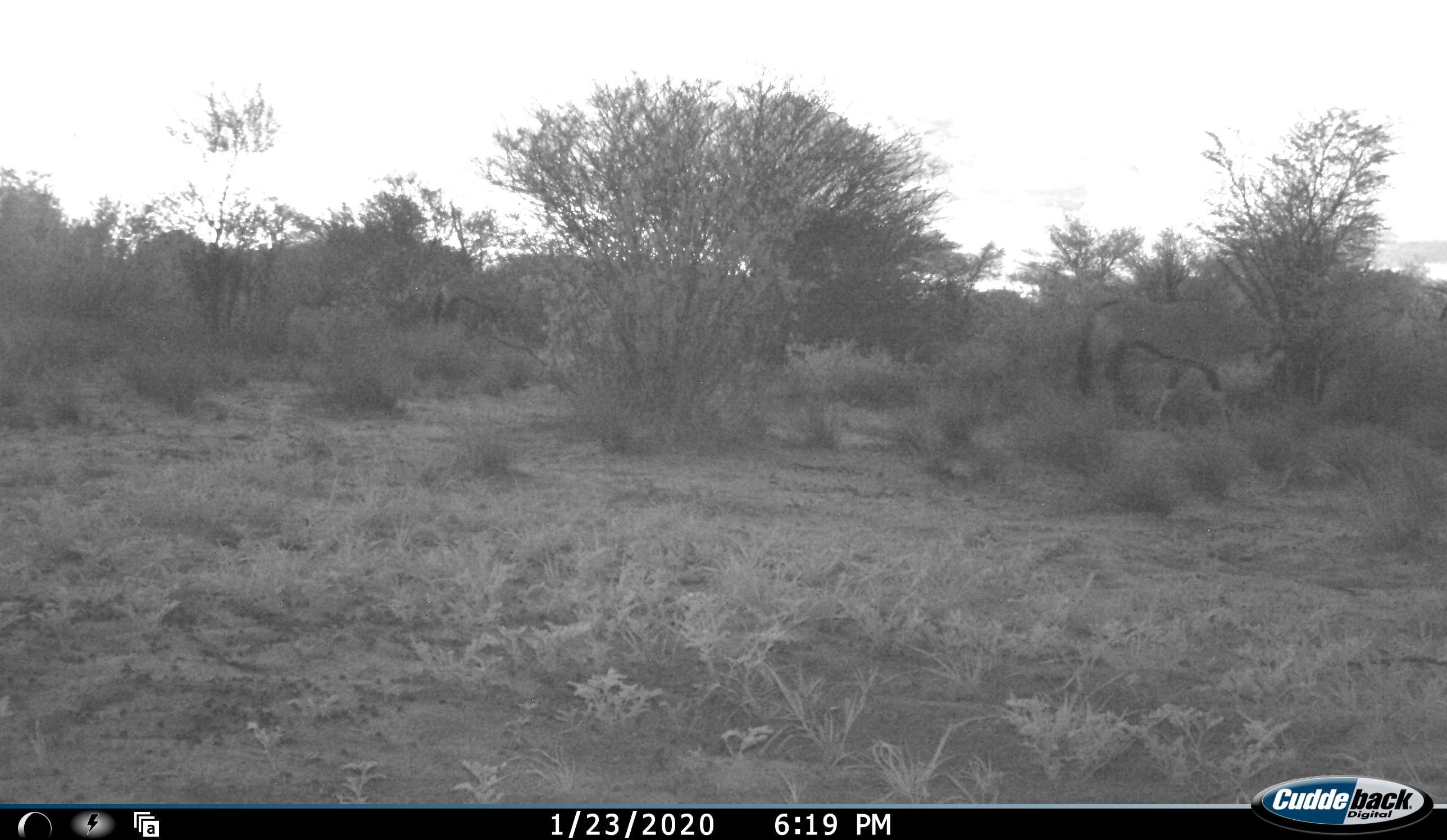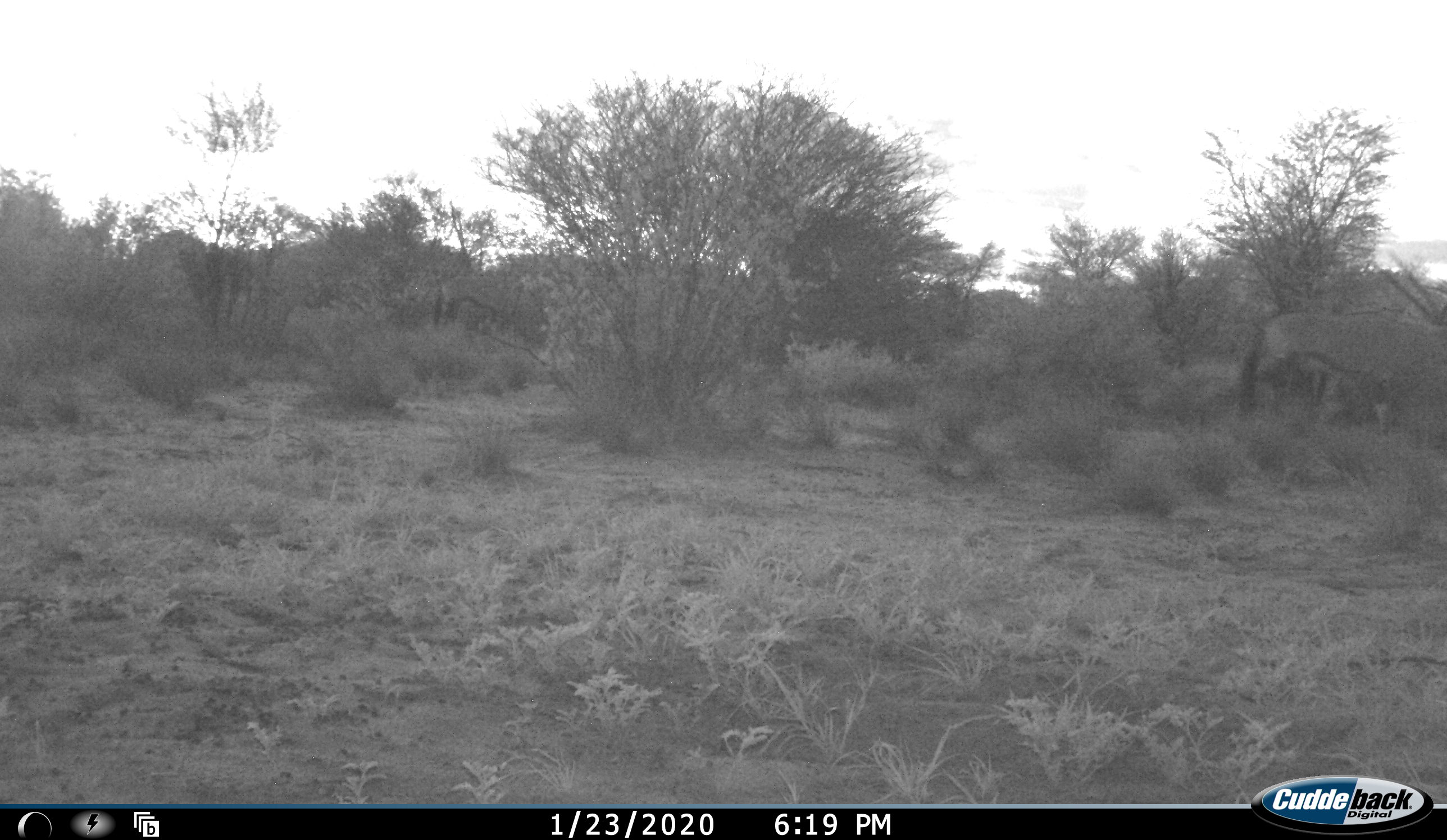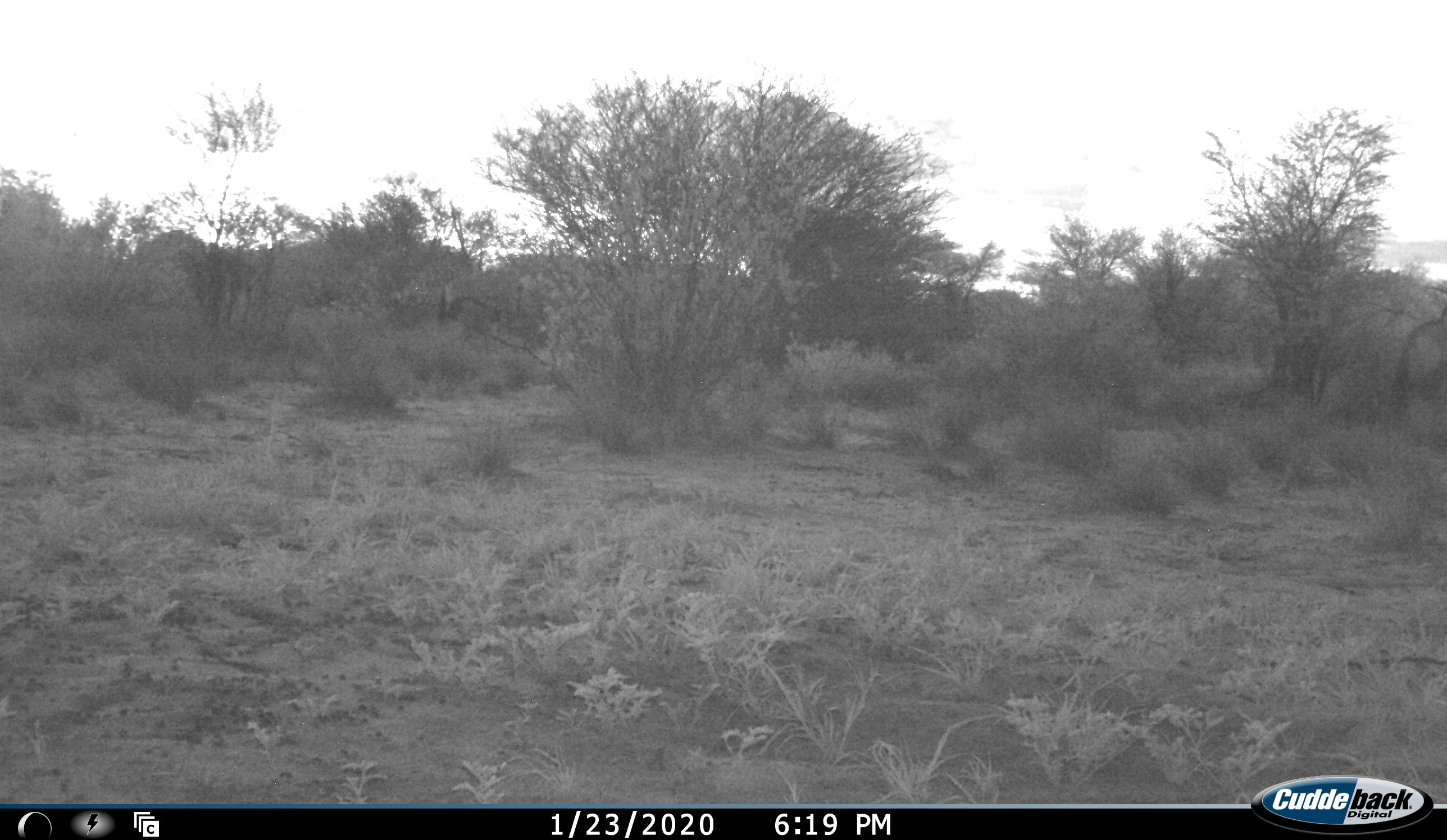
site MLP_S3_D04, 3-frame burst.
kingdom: Animalia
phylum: Chordata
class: Mammalia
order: Artiodactyla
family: Bovidae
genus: Oryx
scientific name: Oryx gazella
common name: gemsbok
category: oryx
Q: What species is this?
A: Oryx (gemsbok) (Oryx gazella).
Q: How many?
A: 1.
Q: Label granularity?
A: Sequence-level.